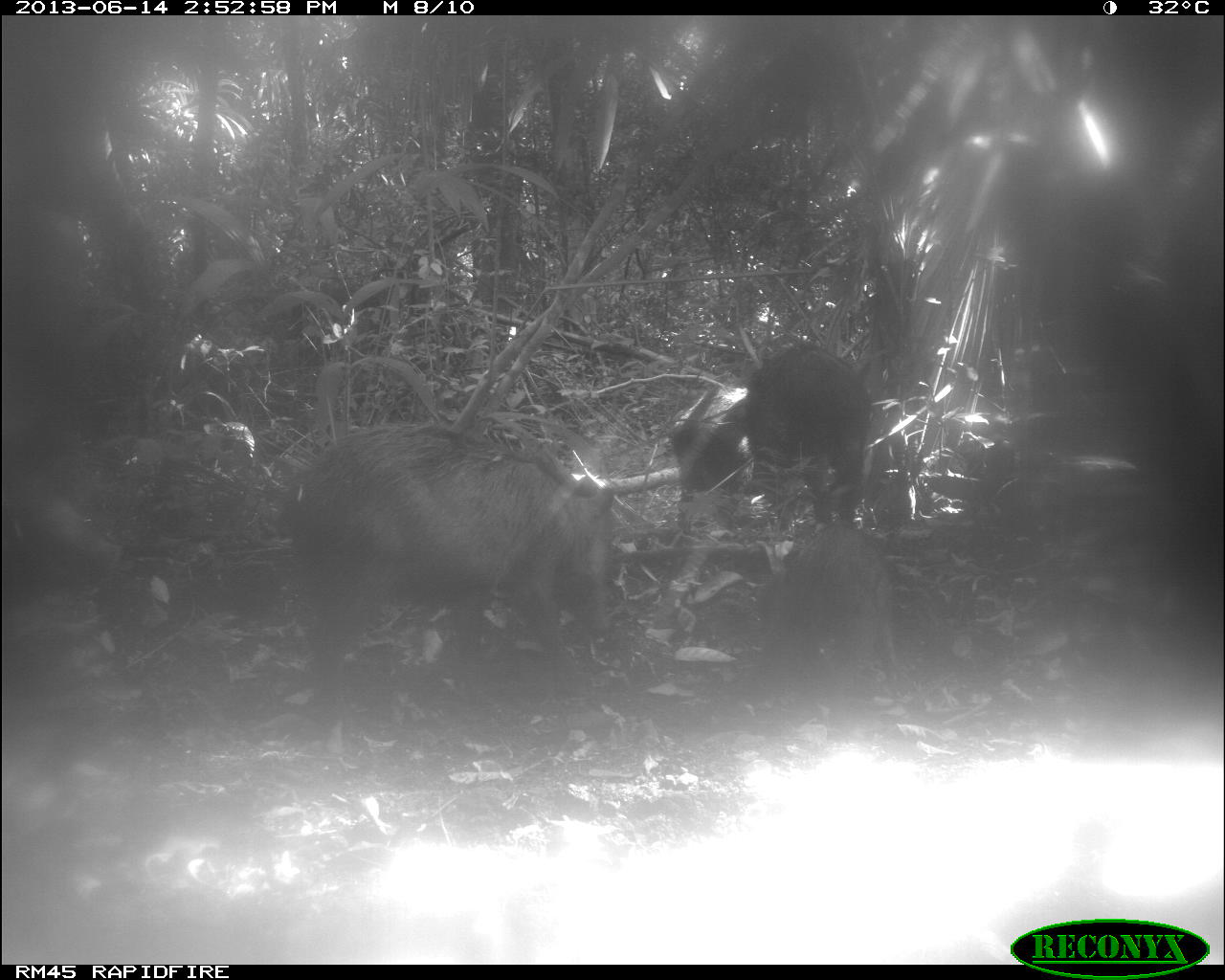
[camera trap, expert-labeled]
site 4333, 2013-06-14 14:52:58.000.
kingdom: Animalia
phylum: Chordata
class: Mammalia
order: Artiodactyla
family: Tayassuidae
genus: Tayassu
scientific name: Tayassu pecari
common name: white-lipped peccary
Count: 3.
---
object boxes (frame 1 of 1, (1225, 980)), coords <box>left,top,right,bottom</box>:
tayassu pecari: <box>283,423,613,712</box>; <box>767,522,904,692</box>; <box>745,328,868,515</box>; <box>670,382,747,500</box>